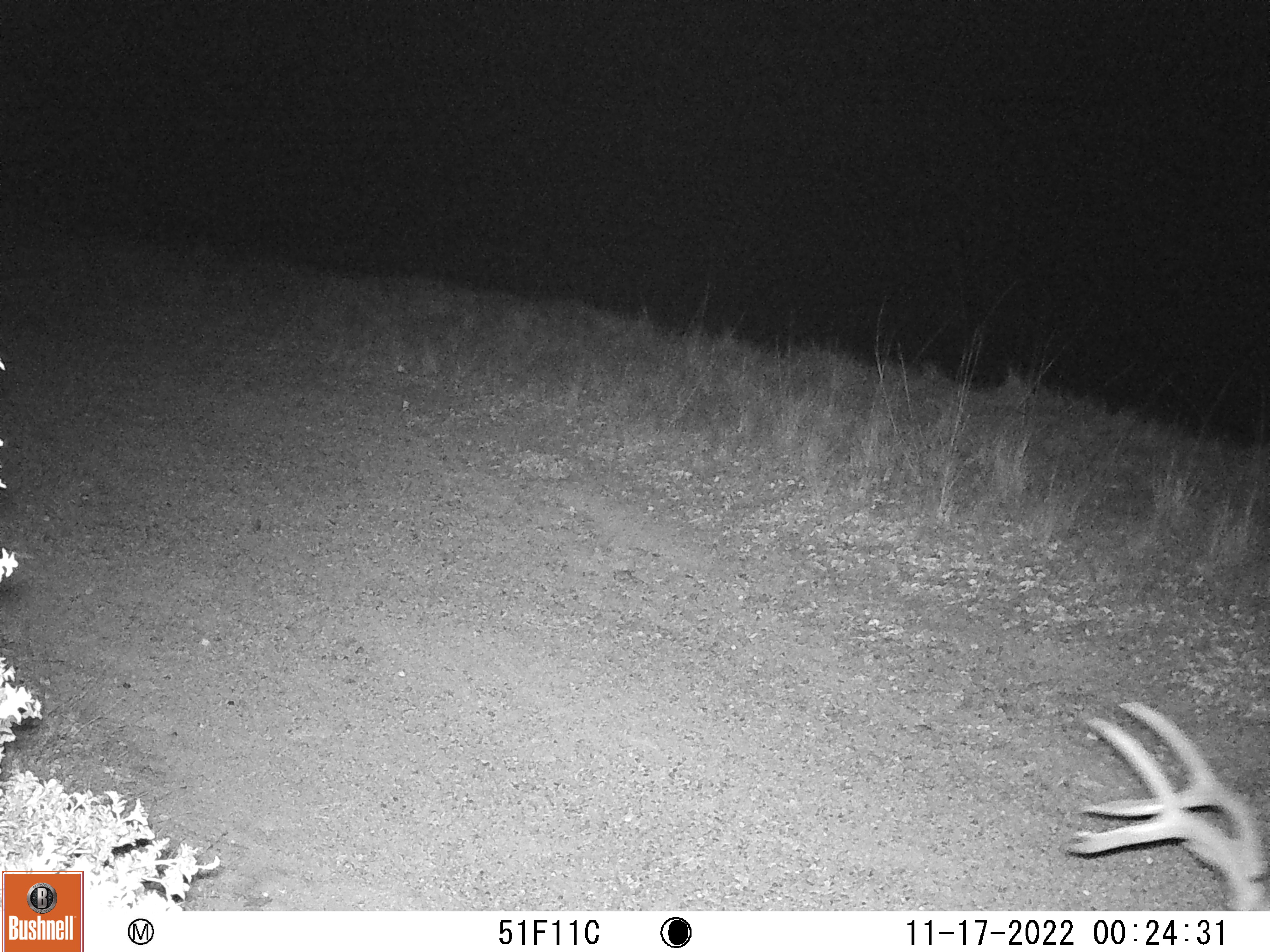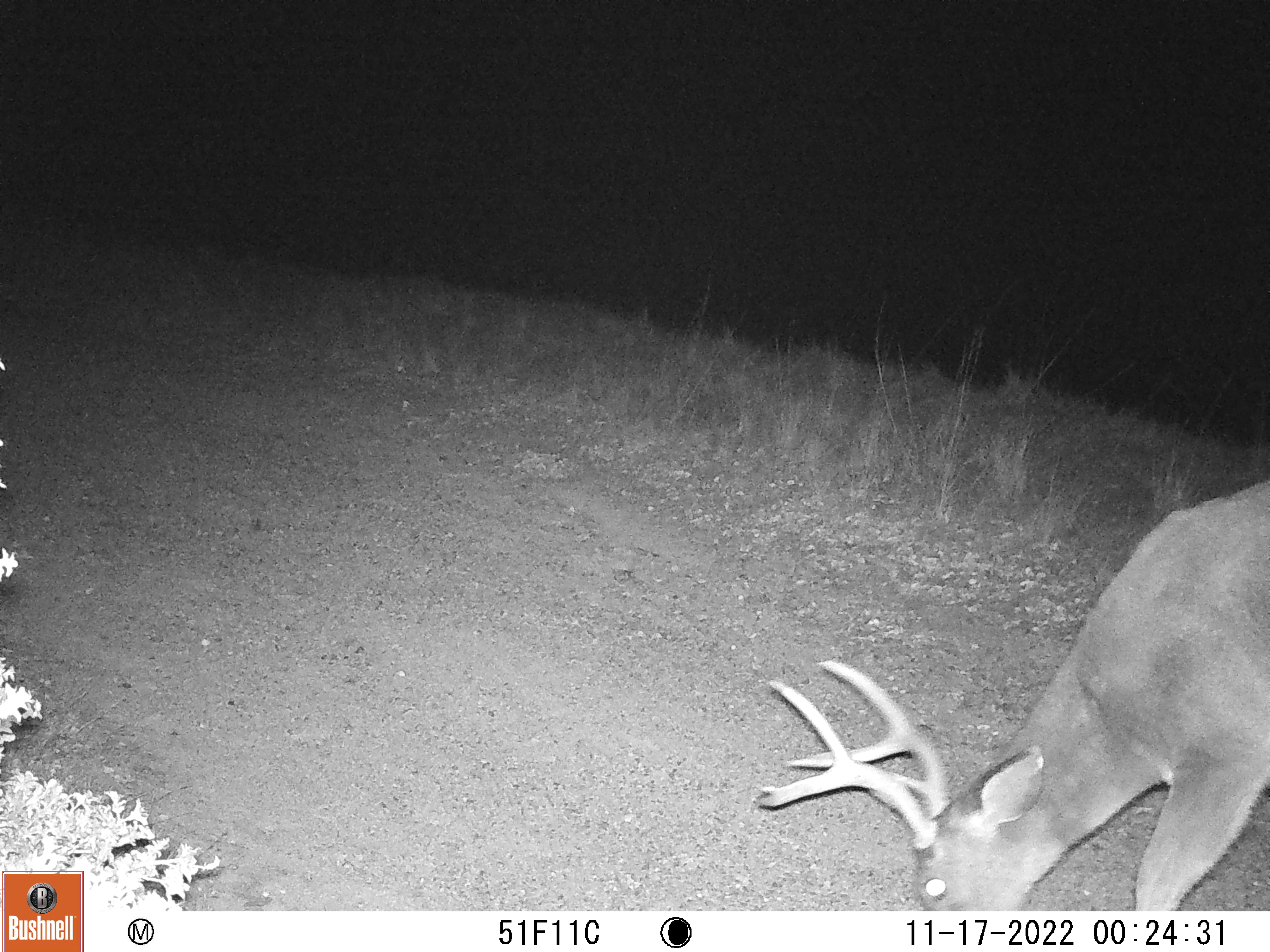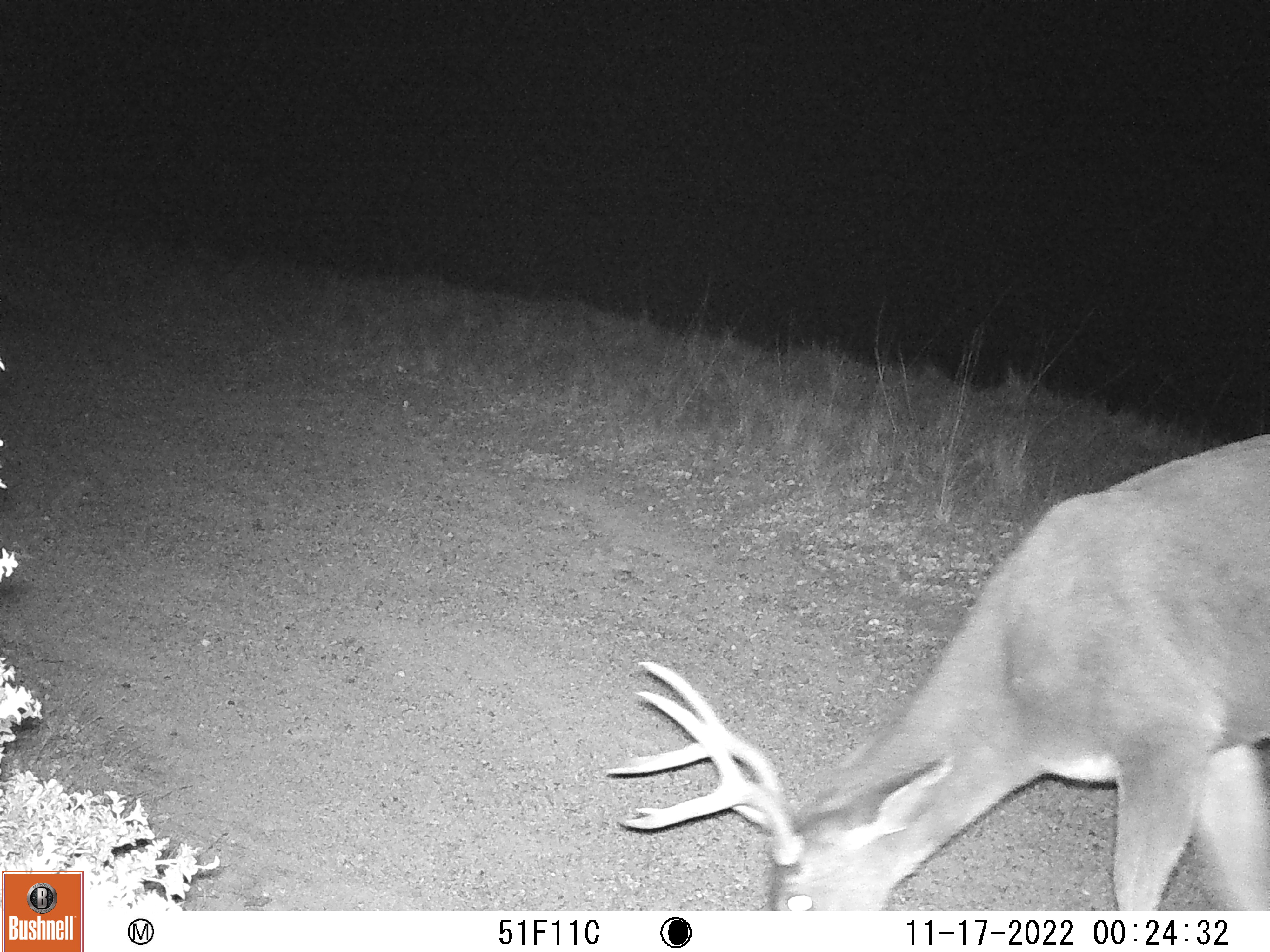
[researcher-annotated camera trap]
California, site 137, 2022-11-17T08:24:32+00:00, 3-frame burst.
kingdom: Animalia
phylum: Chordata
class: Mammalia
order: Artiodactyla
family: Cervidae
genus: Odocoileus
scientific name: Odocoileus hemionus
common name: mule deer